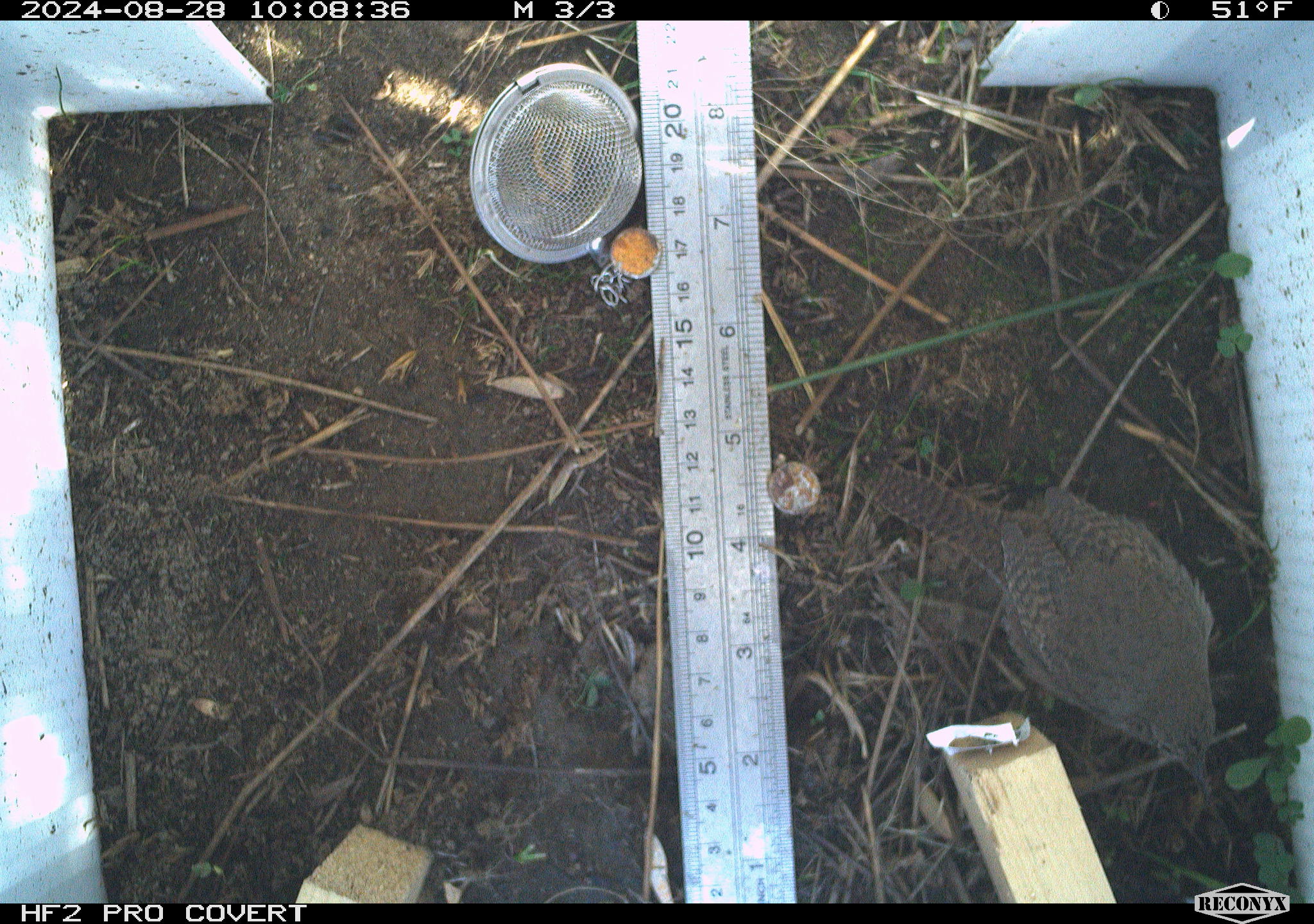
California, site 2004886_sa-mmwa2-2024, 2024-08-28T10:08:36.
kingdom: Animalia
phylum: Chordata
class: Aves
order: Passeriformes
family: Troglodytidae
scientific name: Troglodytidae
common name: wren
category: troglodytidae family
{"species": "troglodytidae family (wren) (Troglodytidae)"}